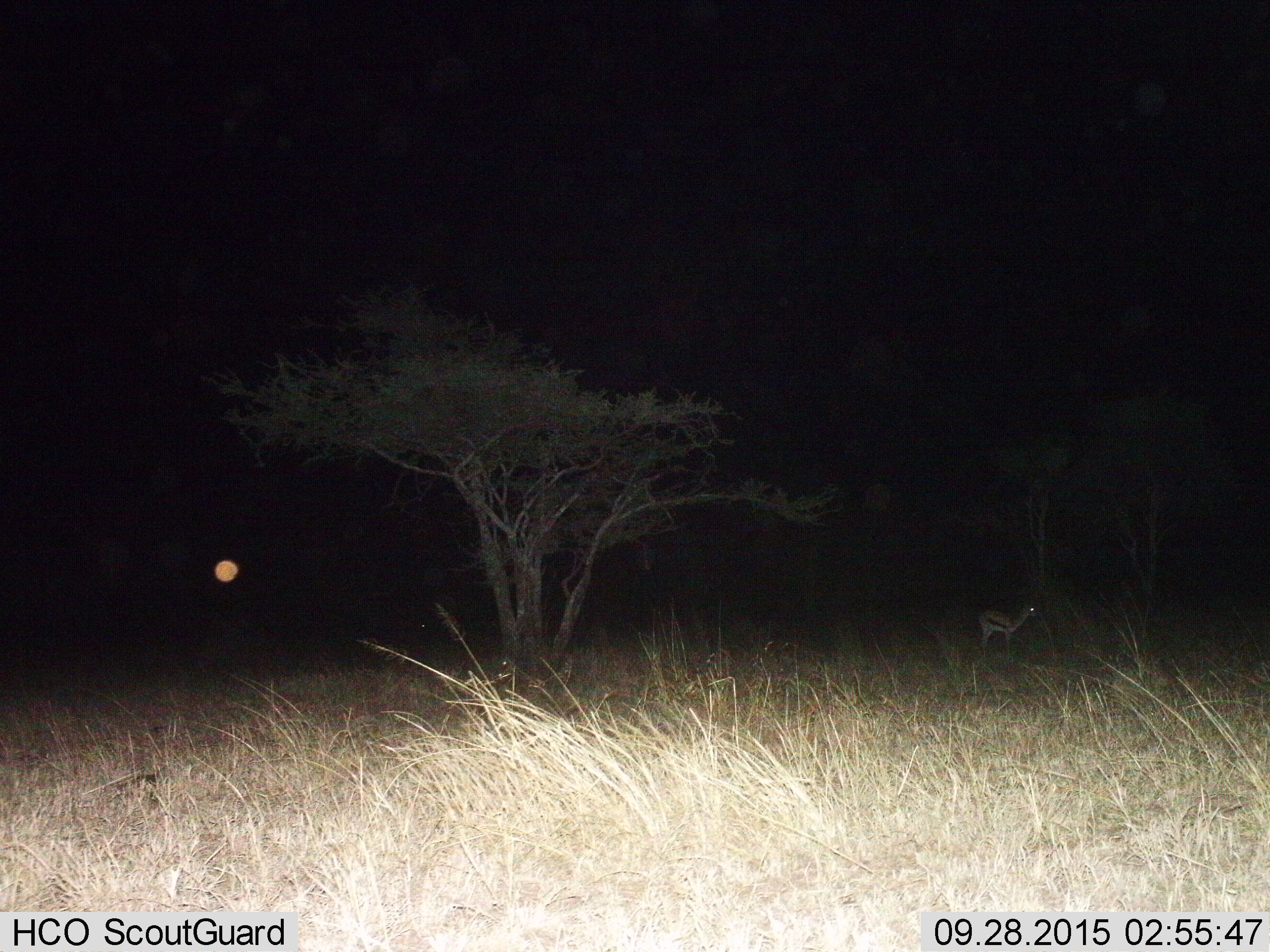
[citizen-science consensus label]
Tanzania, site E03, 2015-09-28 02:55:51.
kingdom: Animalia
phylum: Chordata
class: Mammalia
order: Artiodactyla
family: Bovidae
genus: Eudorcas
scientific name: Eudorcas thomsonii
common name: thomson's gazelle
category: gazellethomsons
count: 1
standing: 95%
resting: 0%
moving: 5%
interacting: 0%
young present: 5%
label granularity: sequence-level